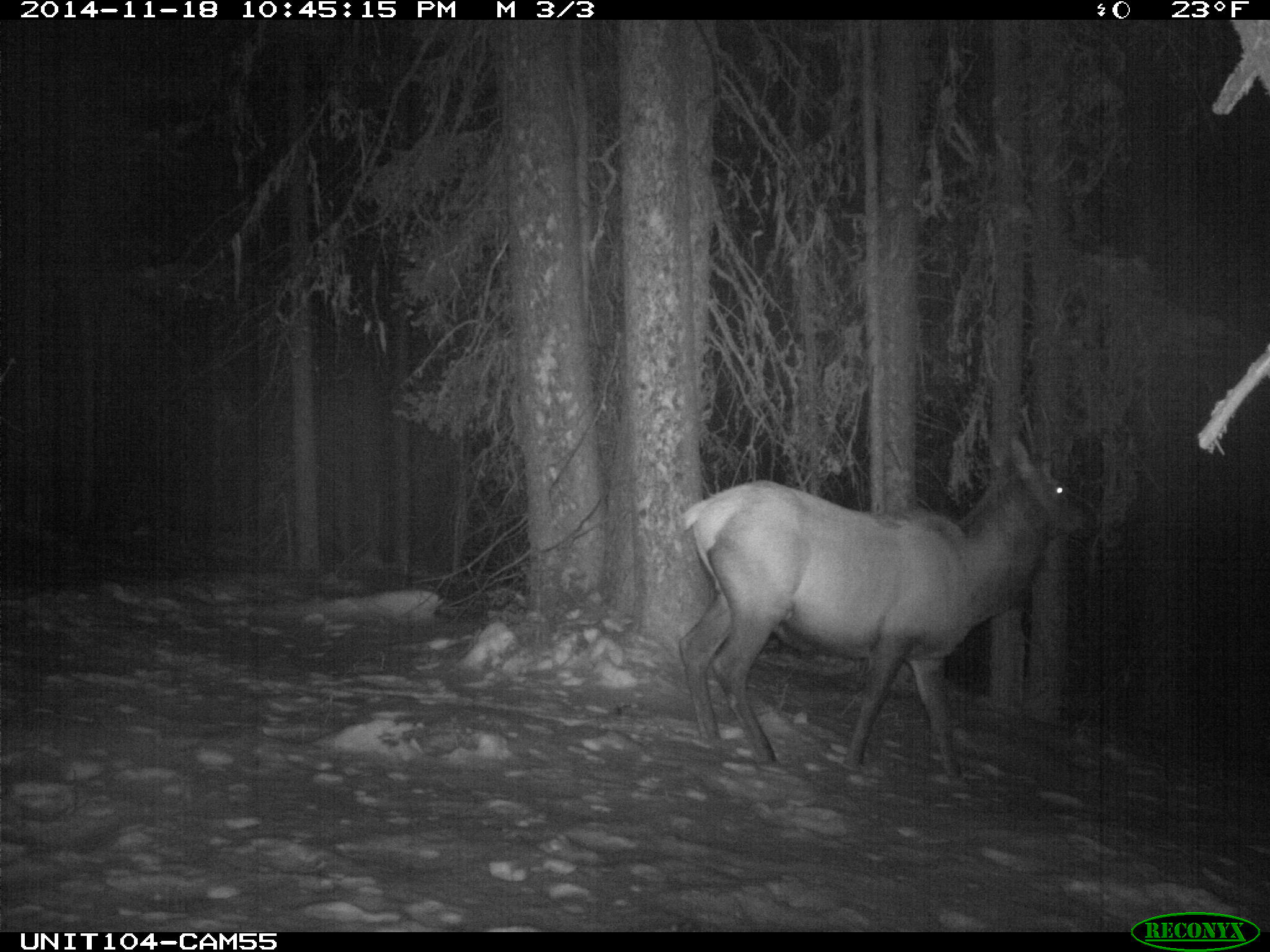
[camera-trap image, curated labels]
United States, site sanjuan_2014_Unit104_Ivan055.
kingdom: Animalia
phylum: Chordata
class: Mammalia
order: Artiodactyla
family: Cervidae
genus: Cervus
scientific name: Cervus elaphus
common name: red deer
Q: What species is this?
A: Cervus elaphus (red deer).